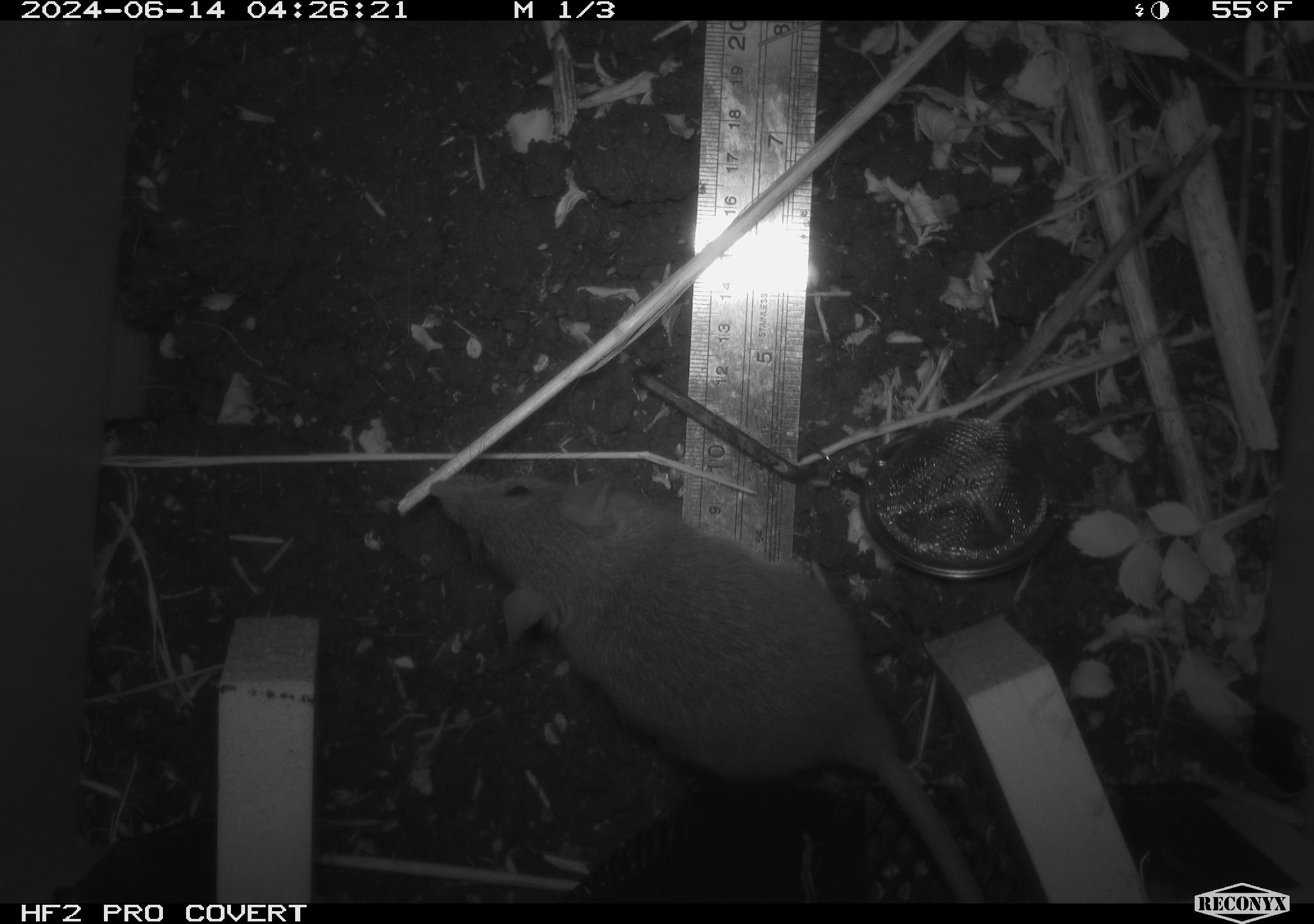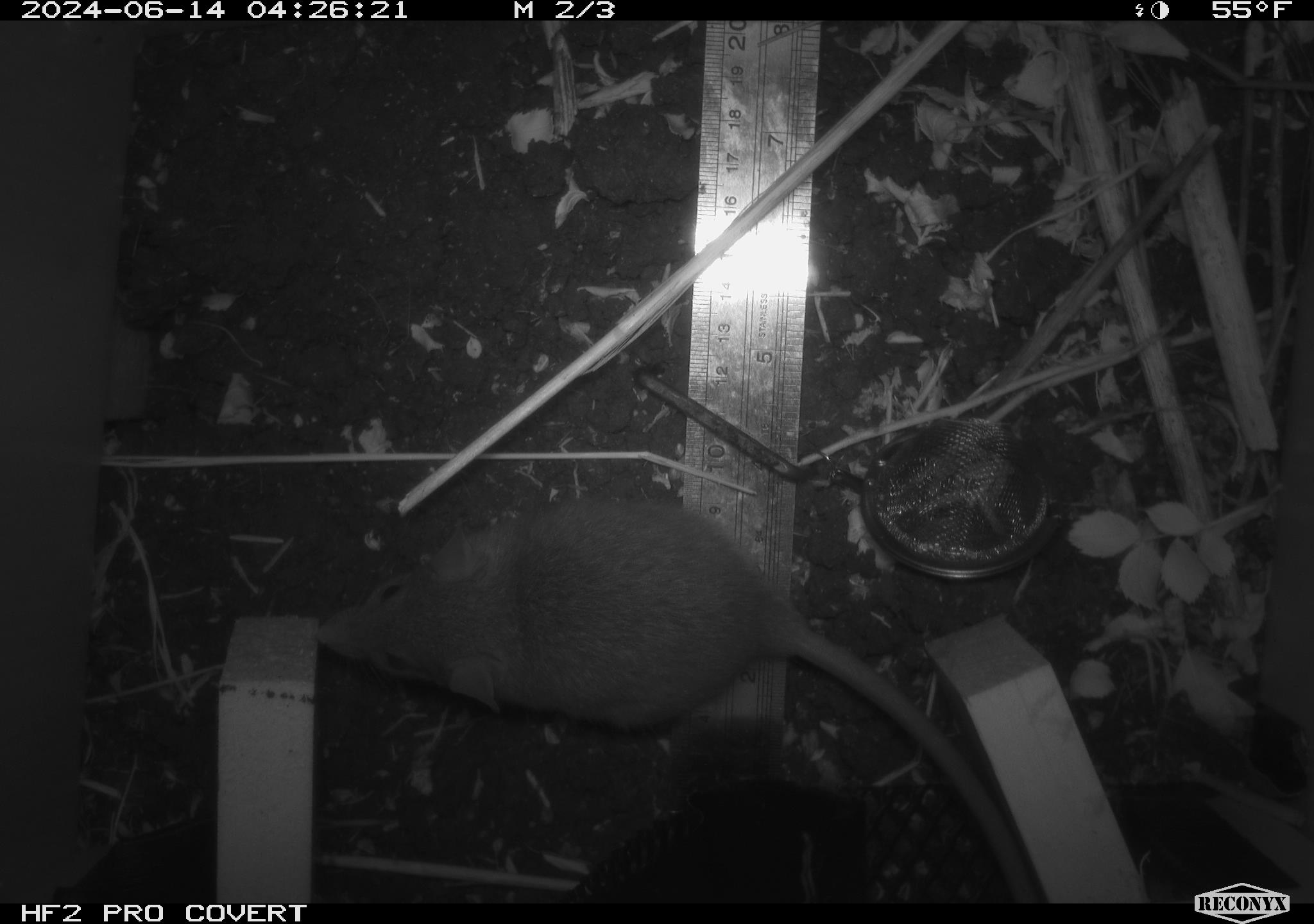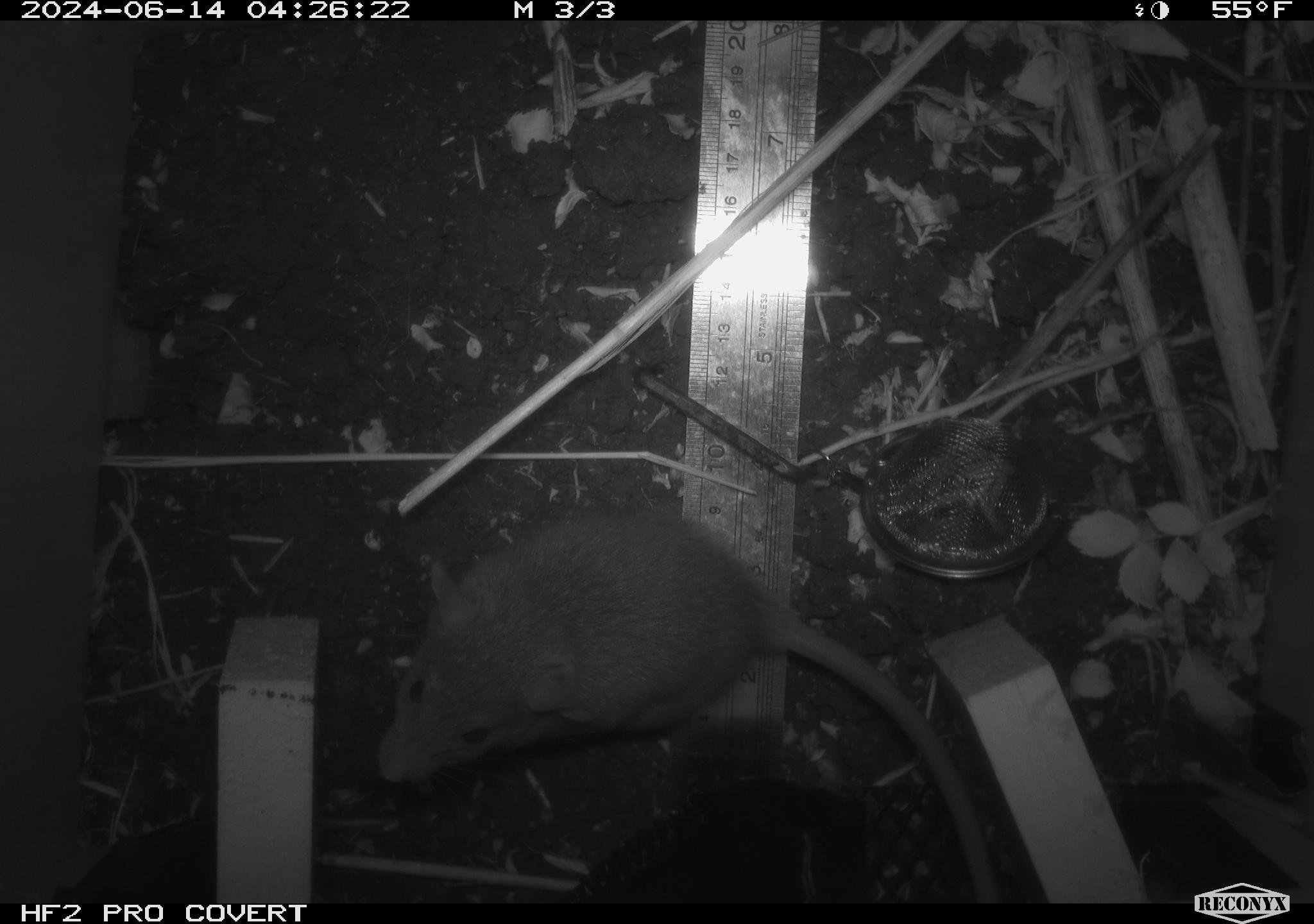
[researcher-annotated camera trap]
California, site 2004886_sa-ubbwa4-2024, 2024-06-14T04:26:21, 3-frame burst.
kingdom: Animalia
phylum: Chordata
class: Mammalia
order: Rodentia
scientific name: Rodentia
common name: woodrat or rat or mouse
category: woodrat or rat or mouse species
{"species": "woodrat or rat or mouse species (woodrat or rat or mouse) (Rodentia)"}